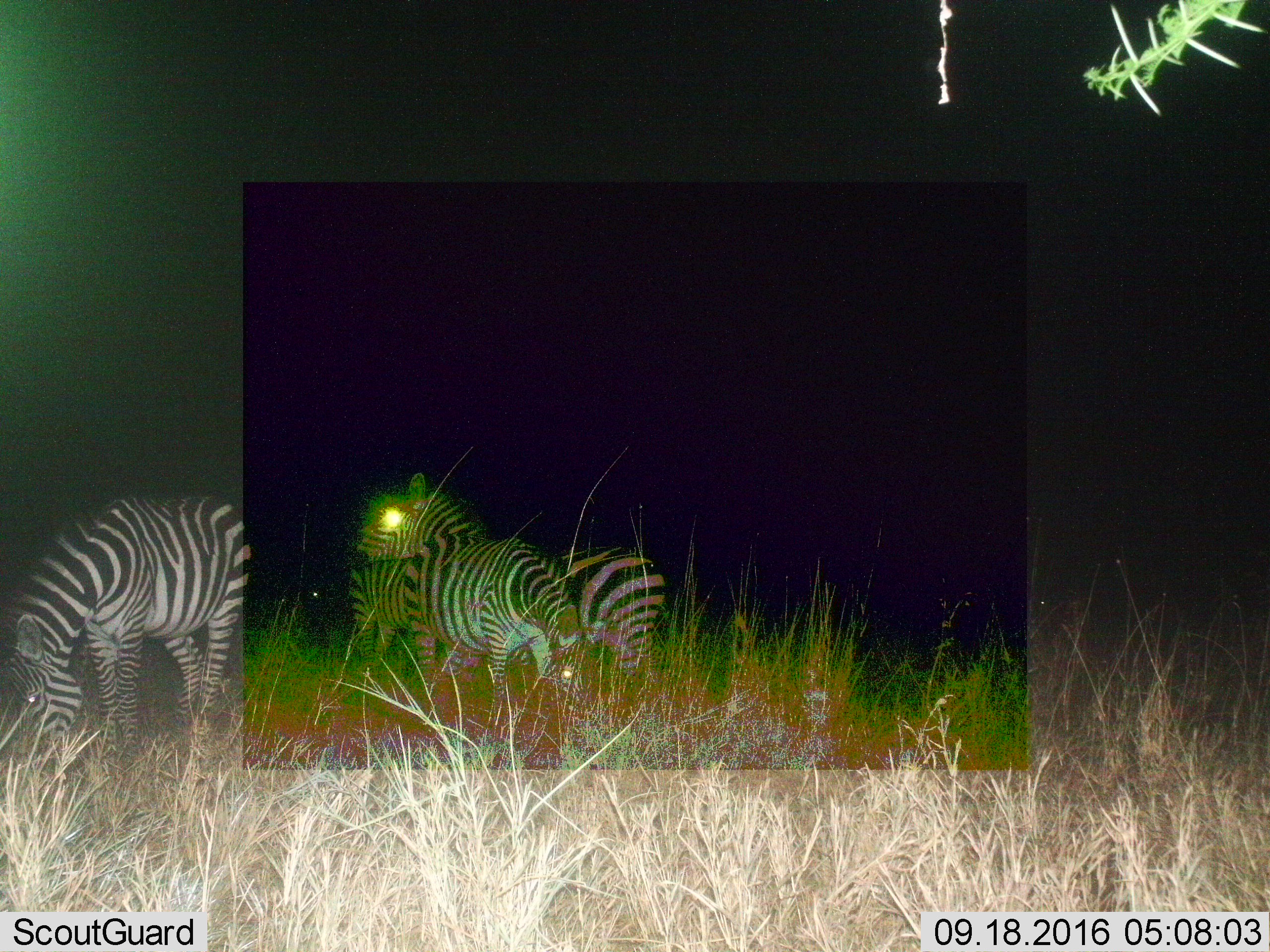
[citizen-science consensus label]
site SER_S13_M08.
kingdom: Animalia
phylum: Chordata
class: Mammalia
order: Perissodactyla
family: Equidae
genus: Equus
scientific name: Equus quagga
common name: plains zebra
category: zebraplains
Zebraplains (plains zebra) (Equus quagga), count 4. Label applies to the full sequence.